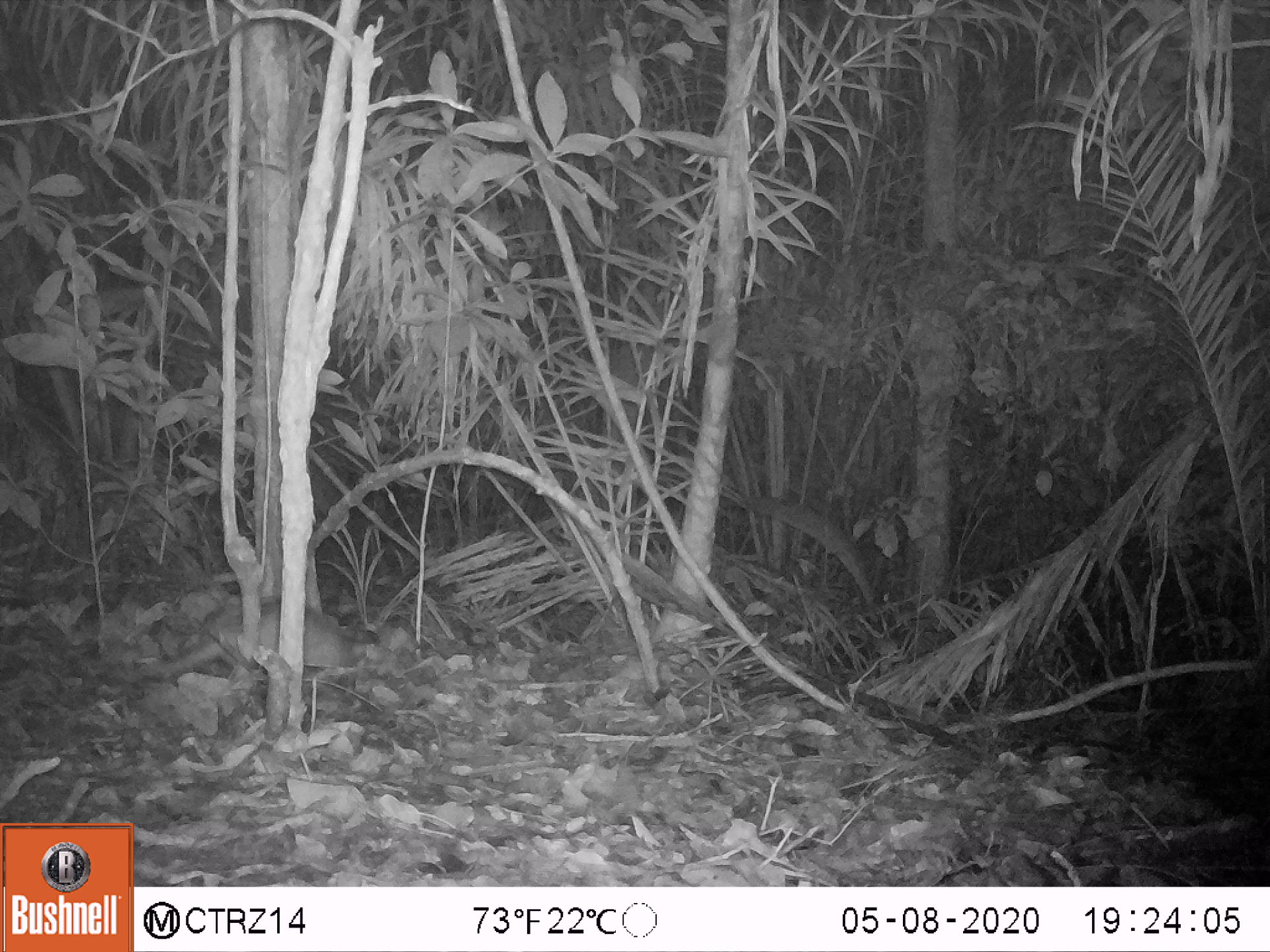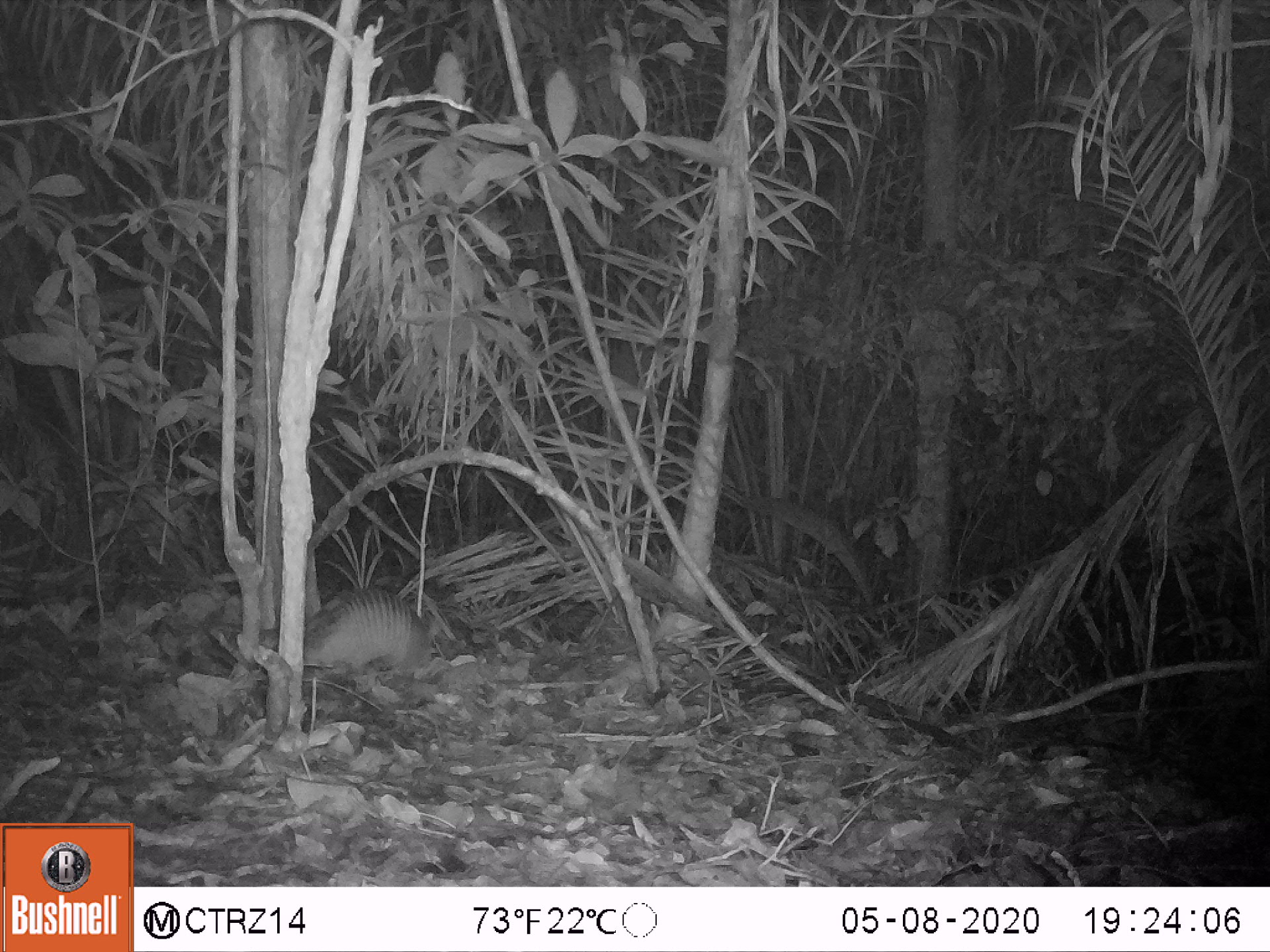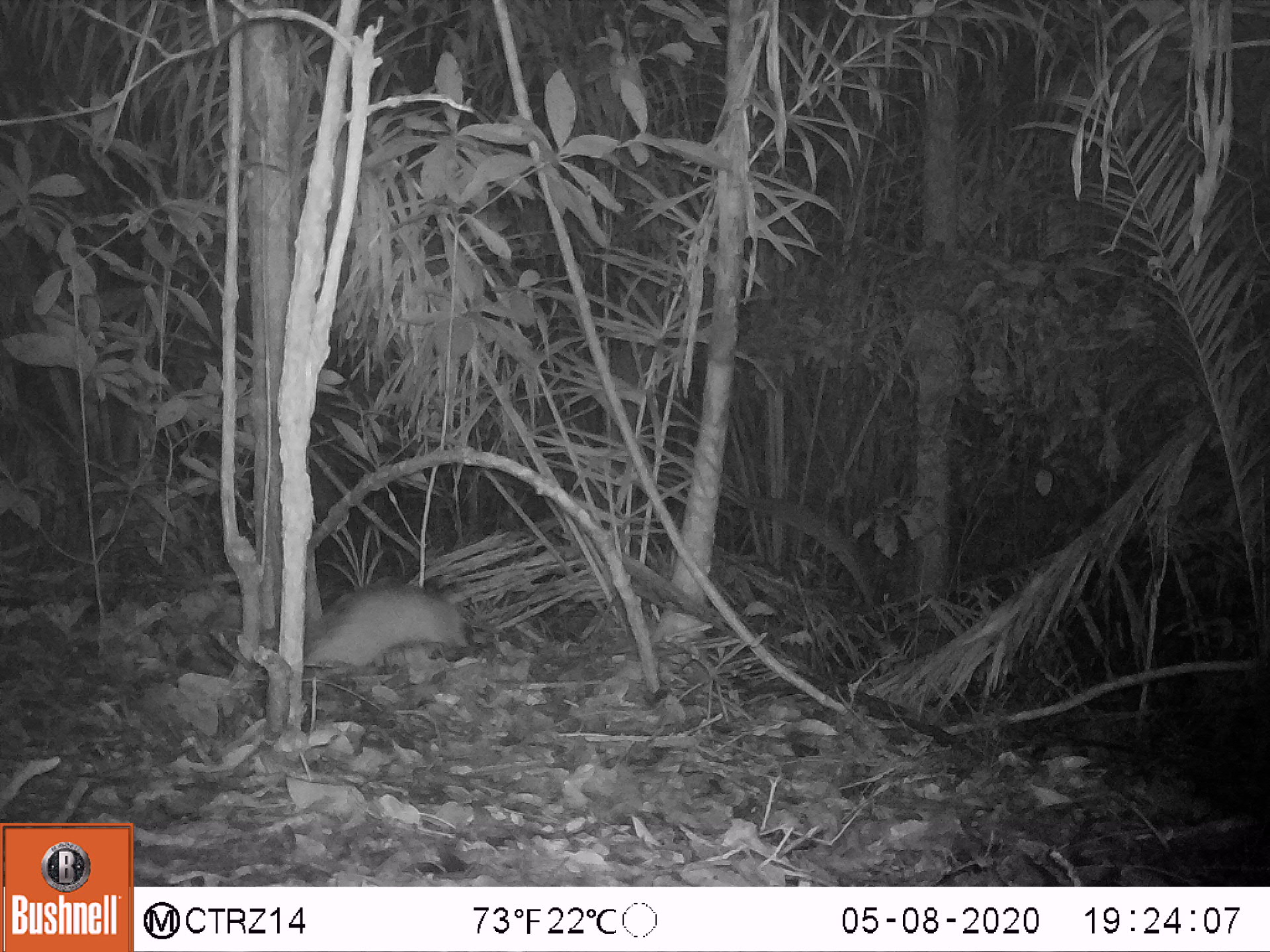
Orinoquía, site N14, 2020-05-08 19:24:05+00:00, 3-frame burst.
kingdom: Animalia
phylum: Chordata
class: Mammalia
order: Cingulata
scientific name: Cingulata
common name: armadillo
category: unknown armadillo